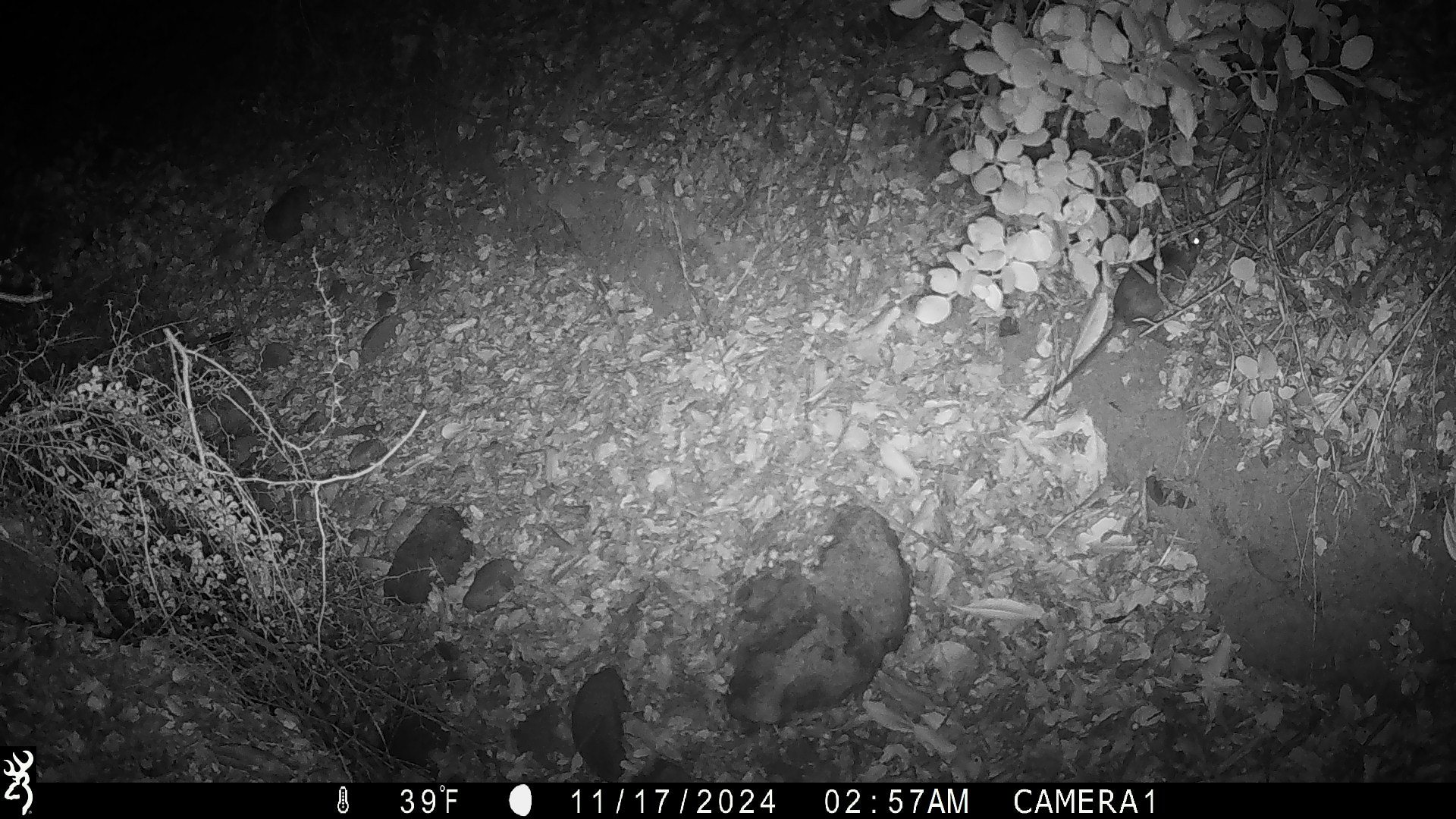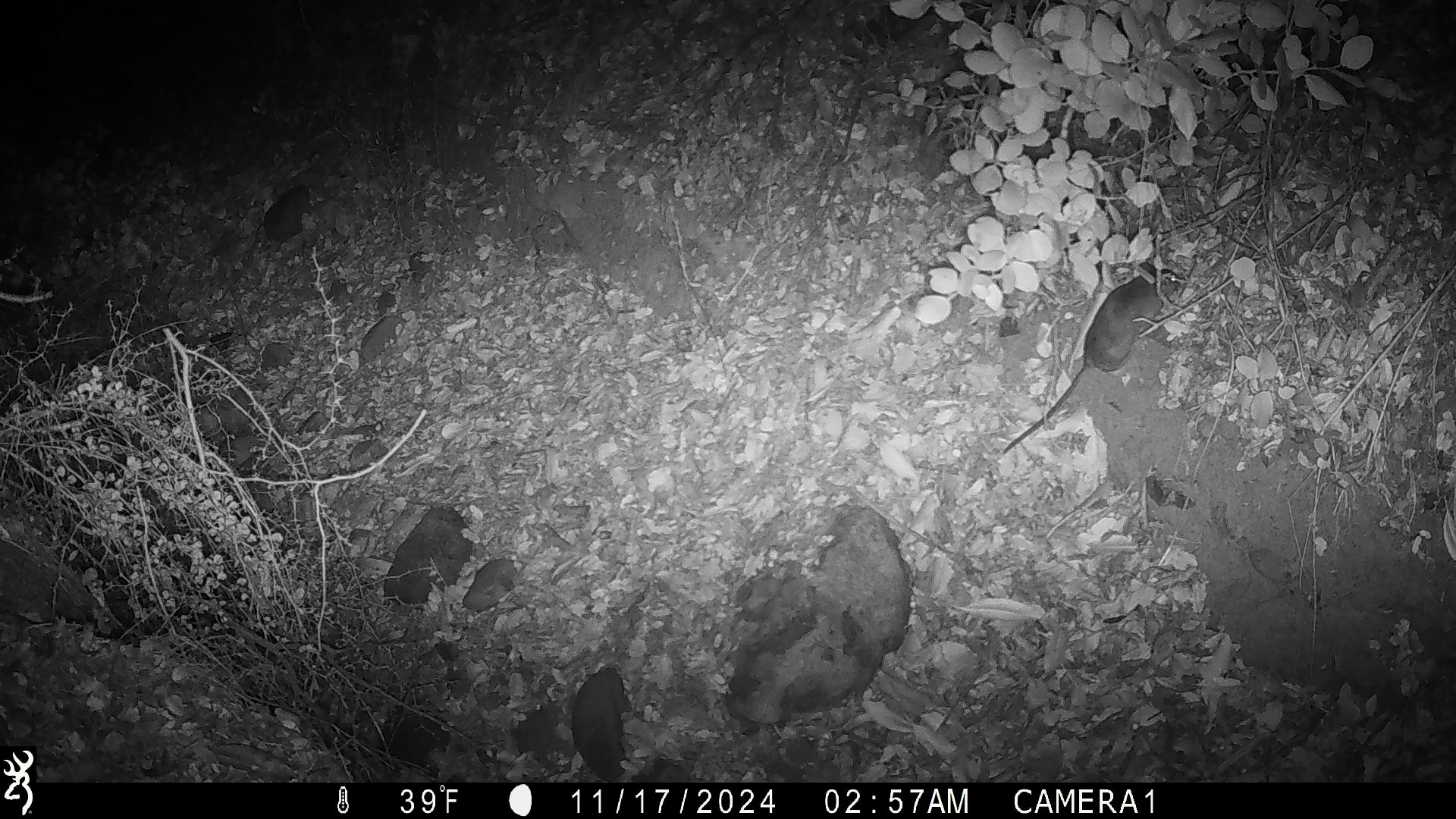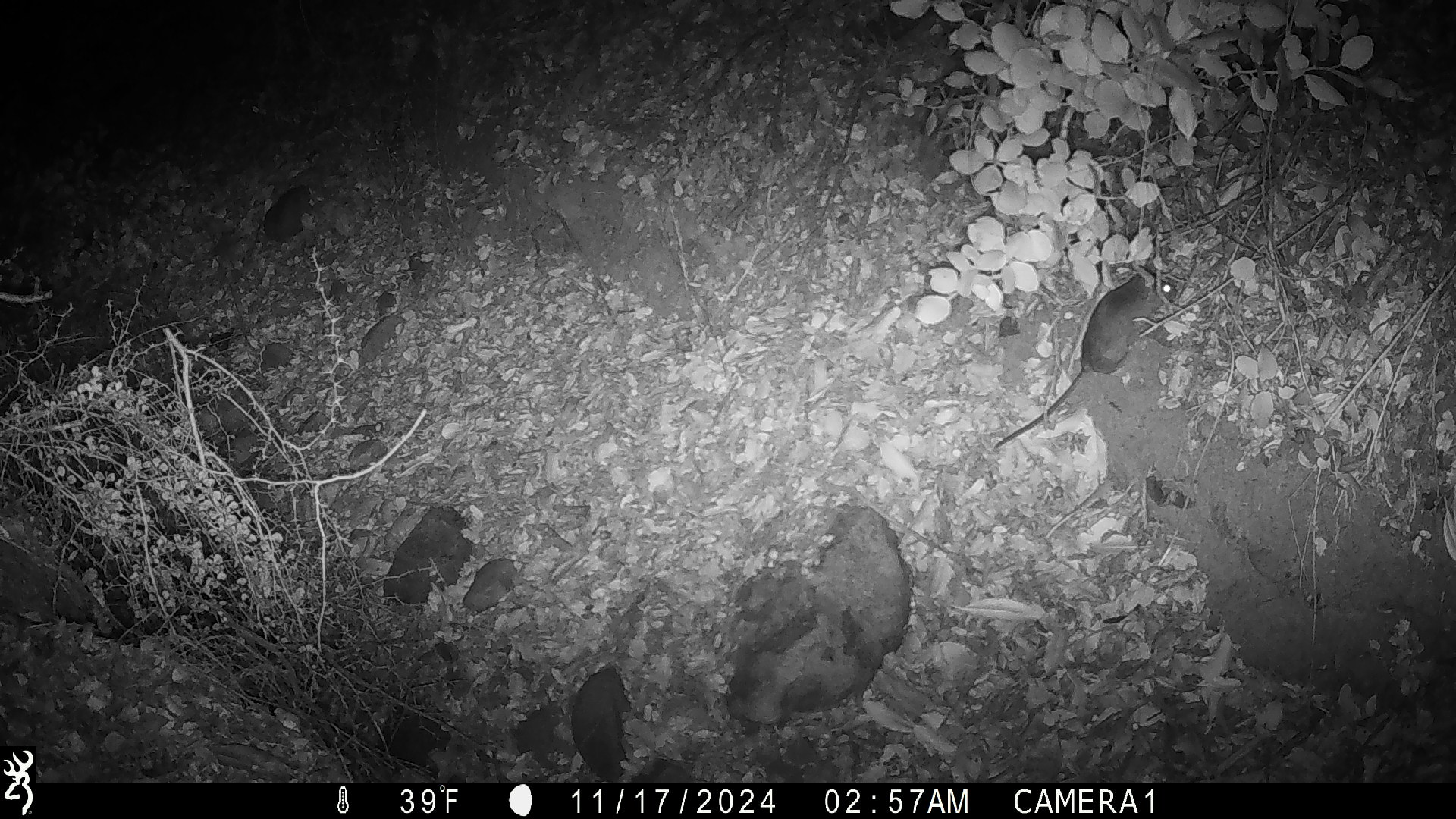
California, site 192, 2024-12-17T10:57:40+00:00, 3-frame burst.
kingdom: Animalia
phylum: Chordata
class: Mammalia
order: Rodentia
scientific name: Rodentia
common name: mouse or rat